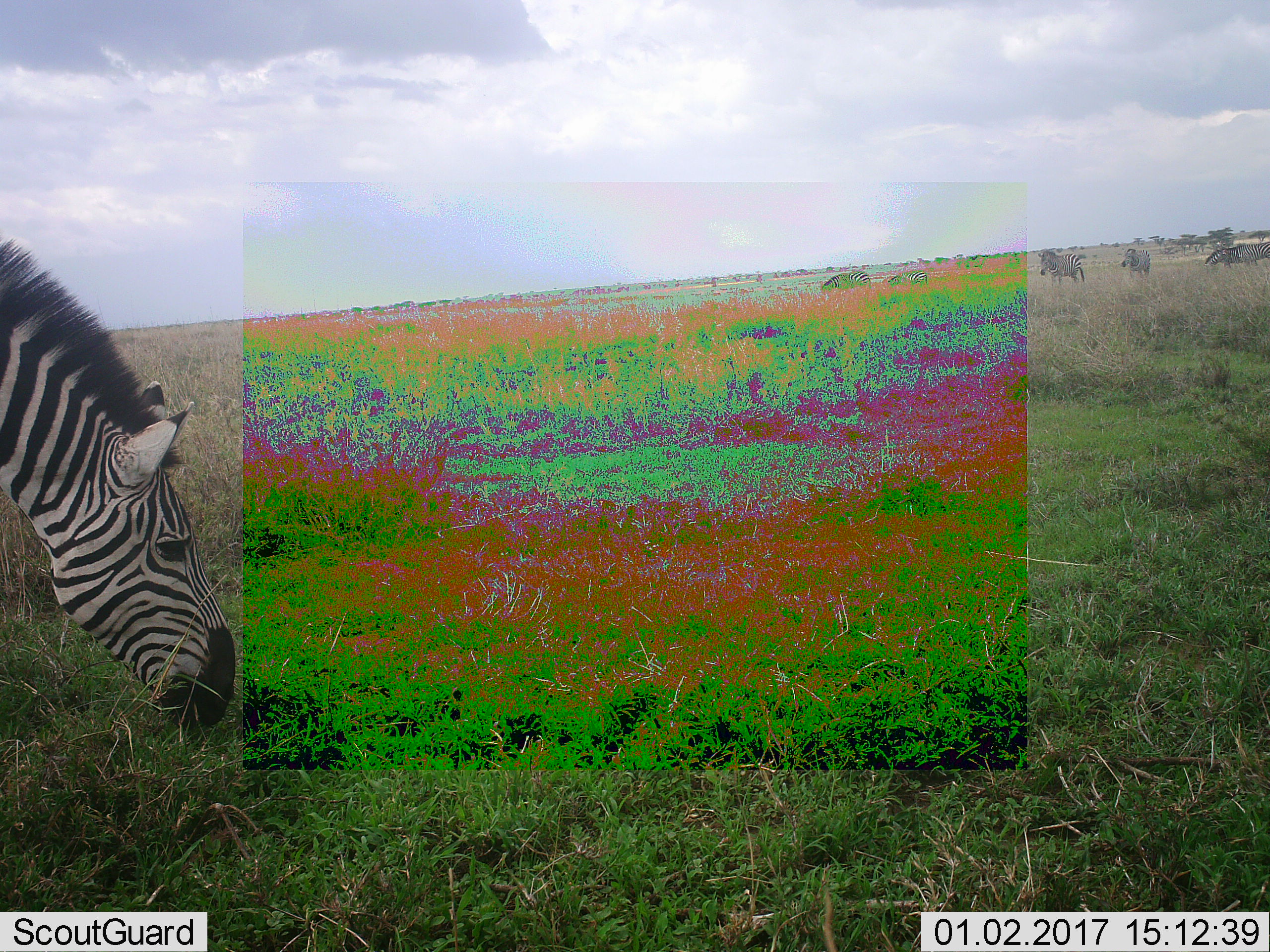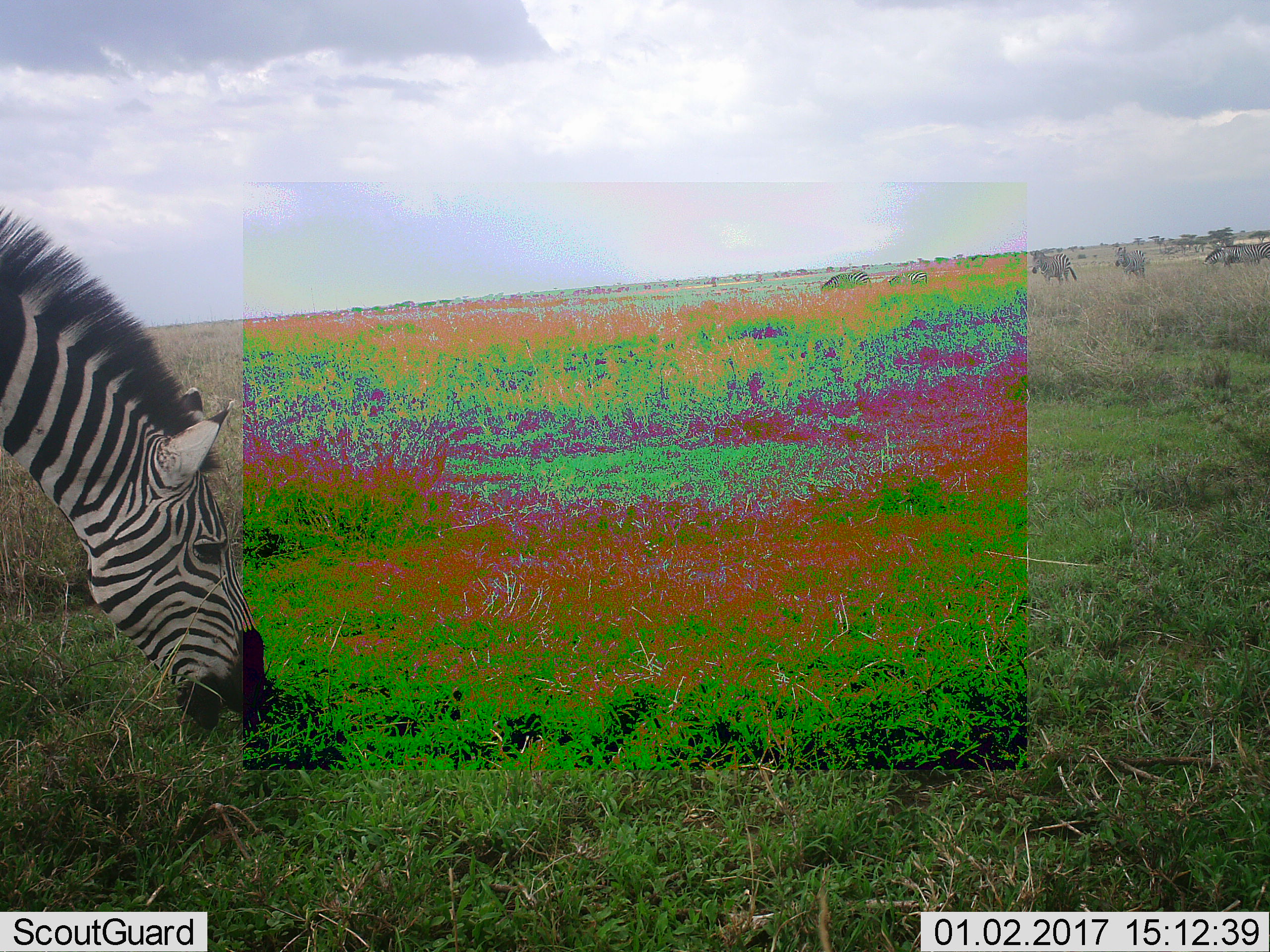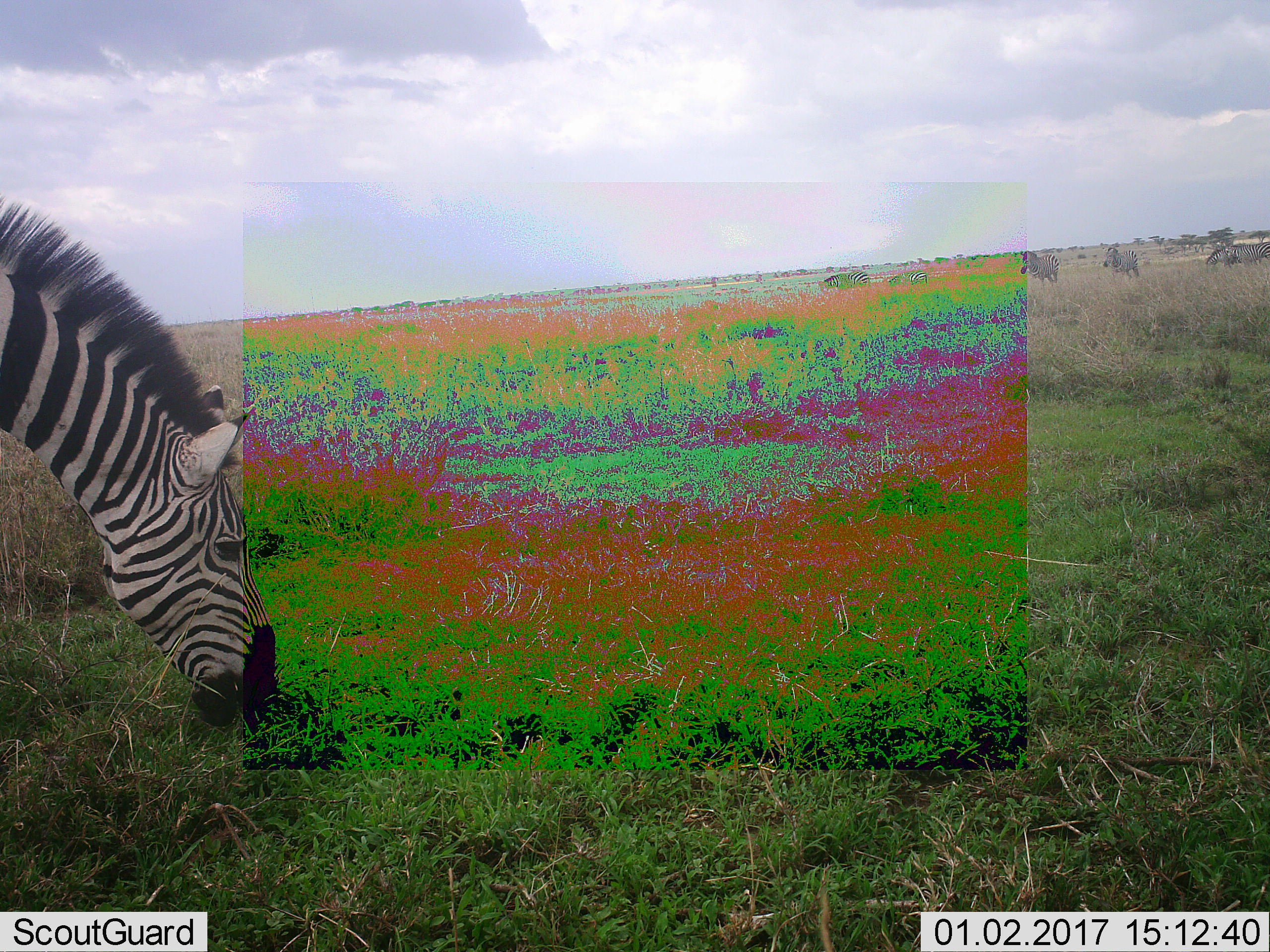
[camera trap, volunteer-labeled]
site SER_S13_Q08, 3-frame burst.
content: unidentified animal